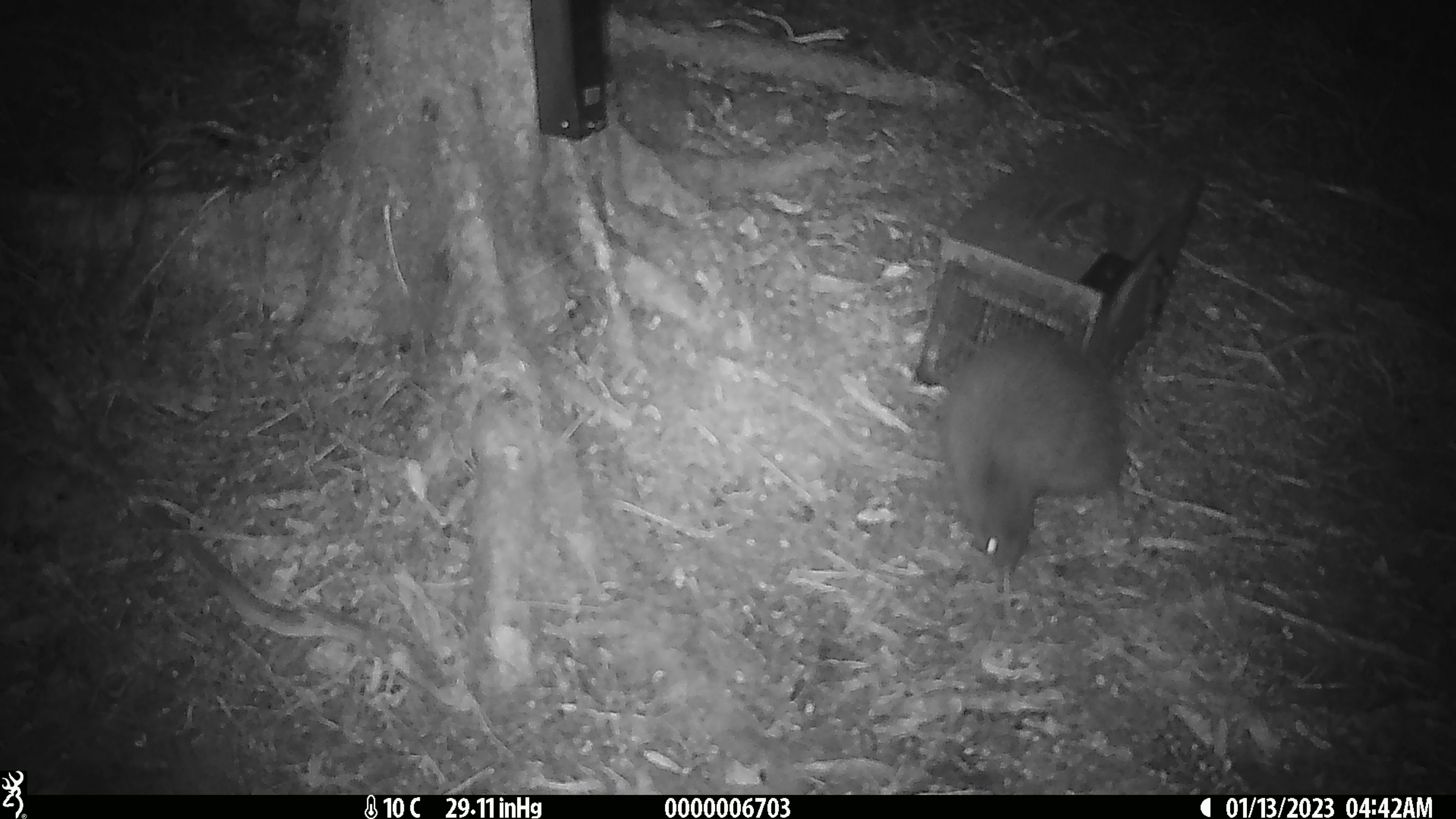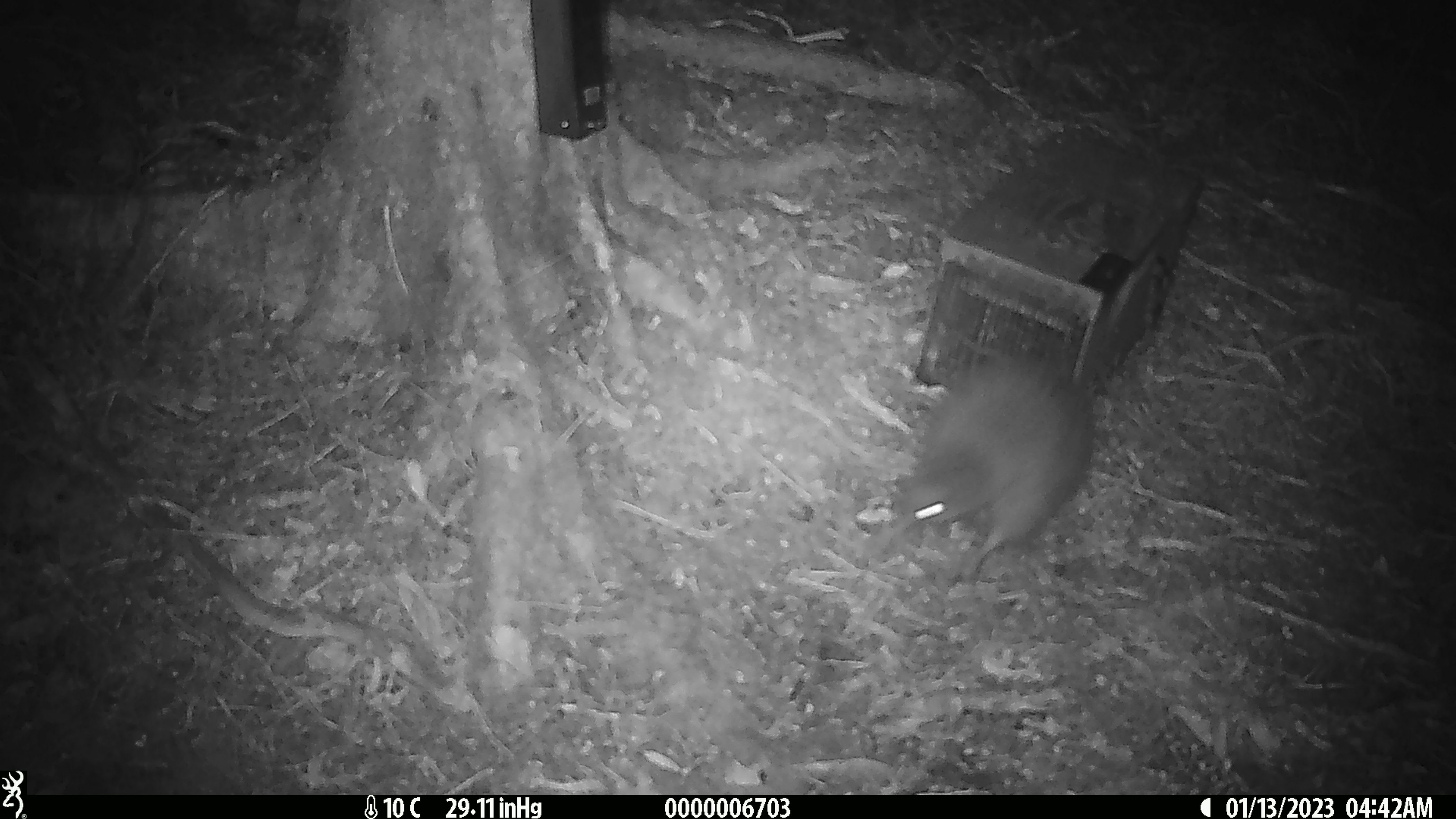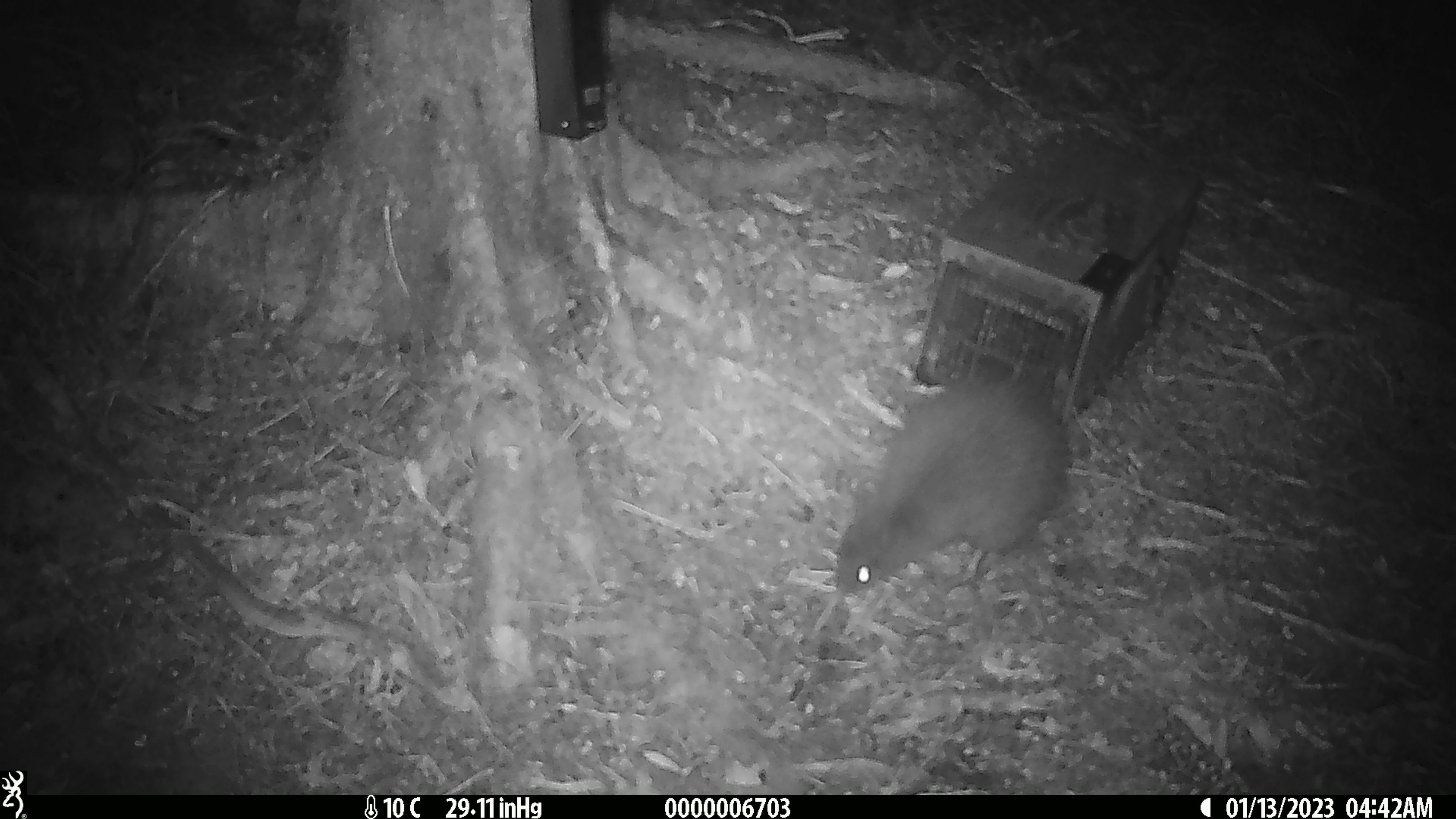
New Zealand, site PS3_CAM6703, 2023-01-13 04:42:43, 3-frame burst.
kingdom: Animalia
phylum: Chordata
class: Aves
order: Apterygiformes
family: Apterygidae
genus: Apteryx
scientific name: Apteryx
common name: kiwi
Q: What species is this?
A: Kiwi (Apteryx).